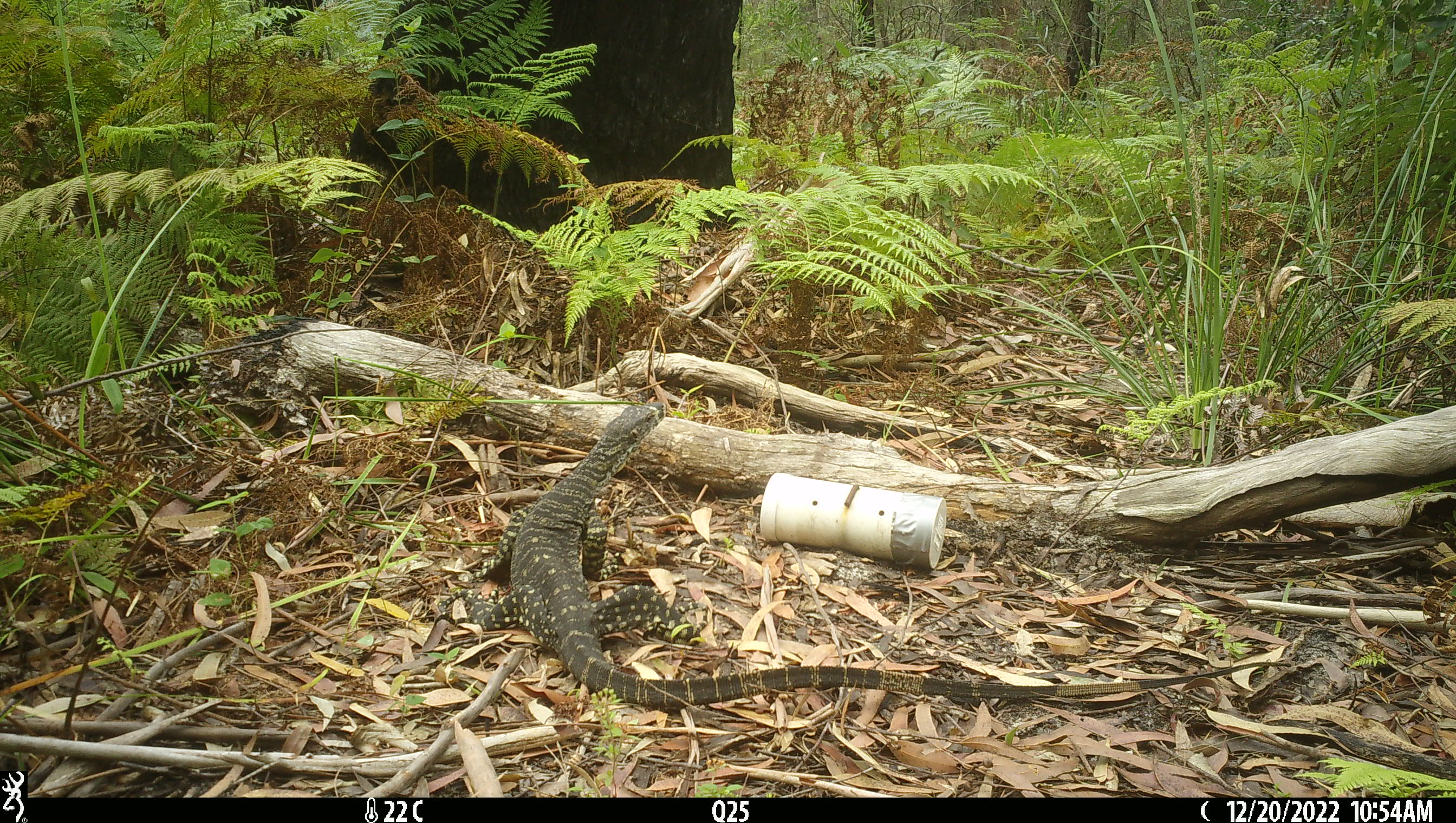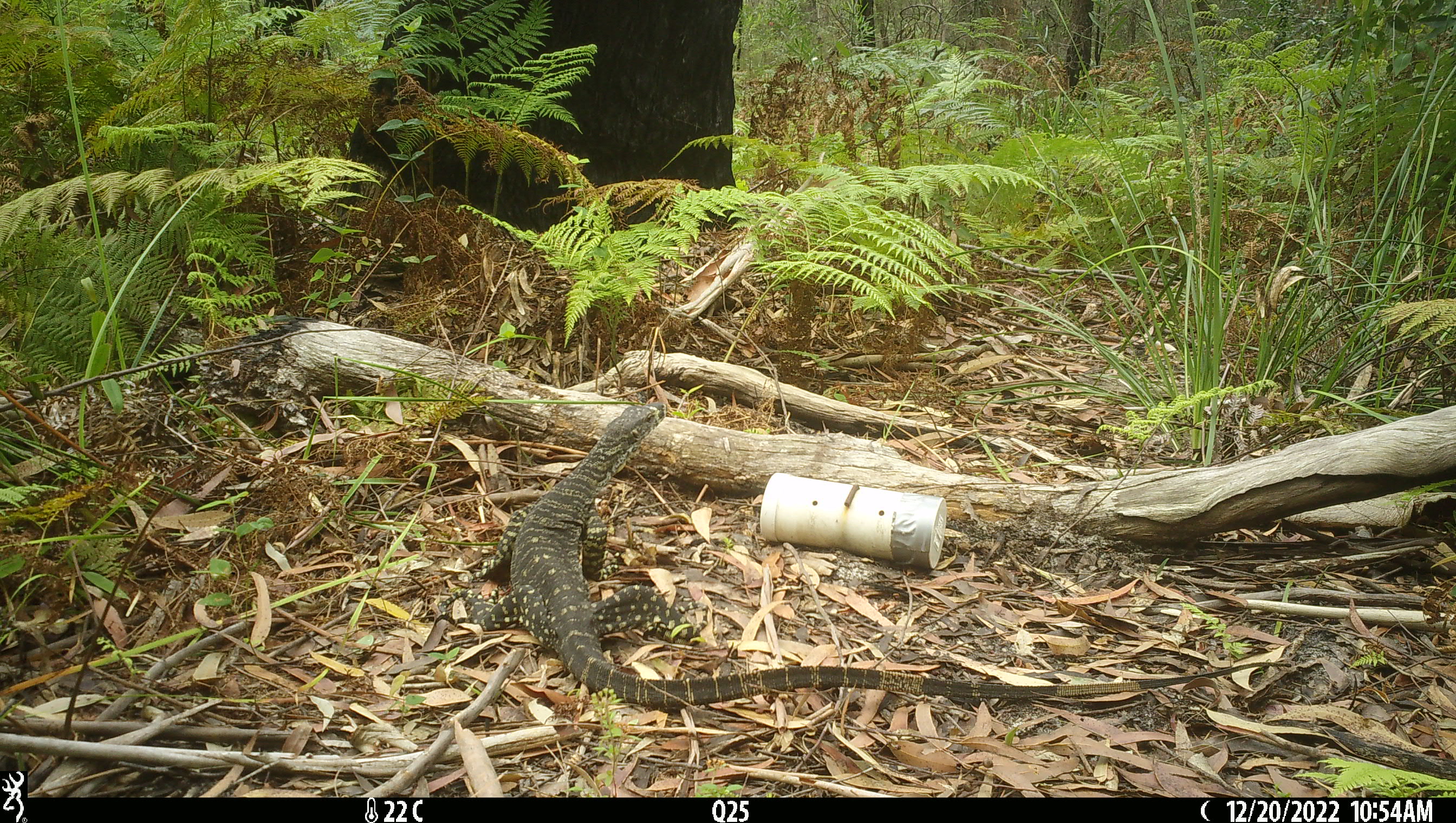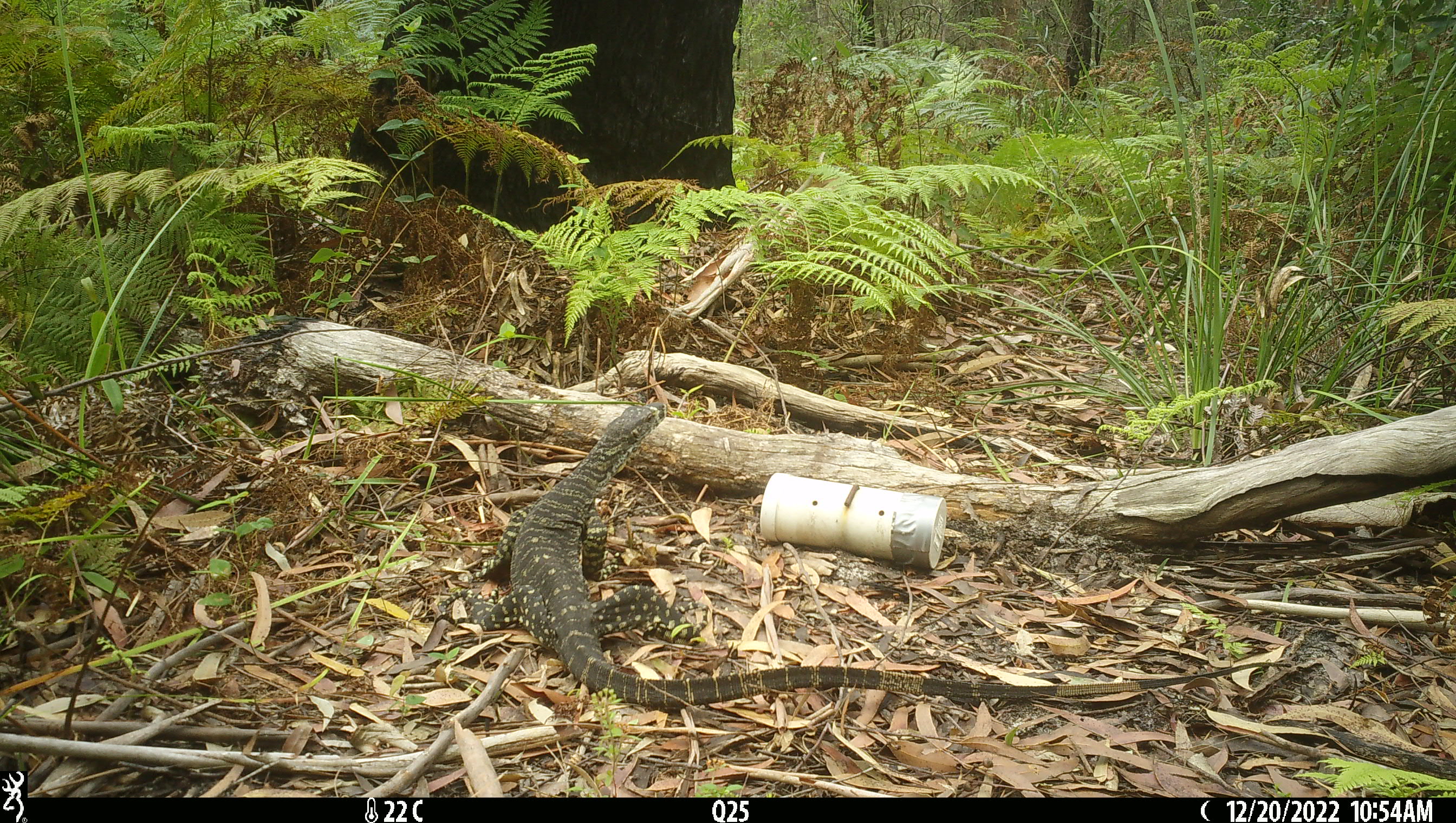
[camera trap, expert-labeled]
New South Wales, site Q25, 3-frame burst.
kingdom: Animalia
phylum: Chordata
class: Reptilia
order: Squamata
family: Varanidae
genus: Varanus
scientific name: Varanus varius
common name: lace monitor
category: goanna